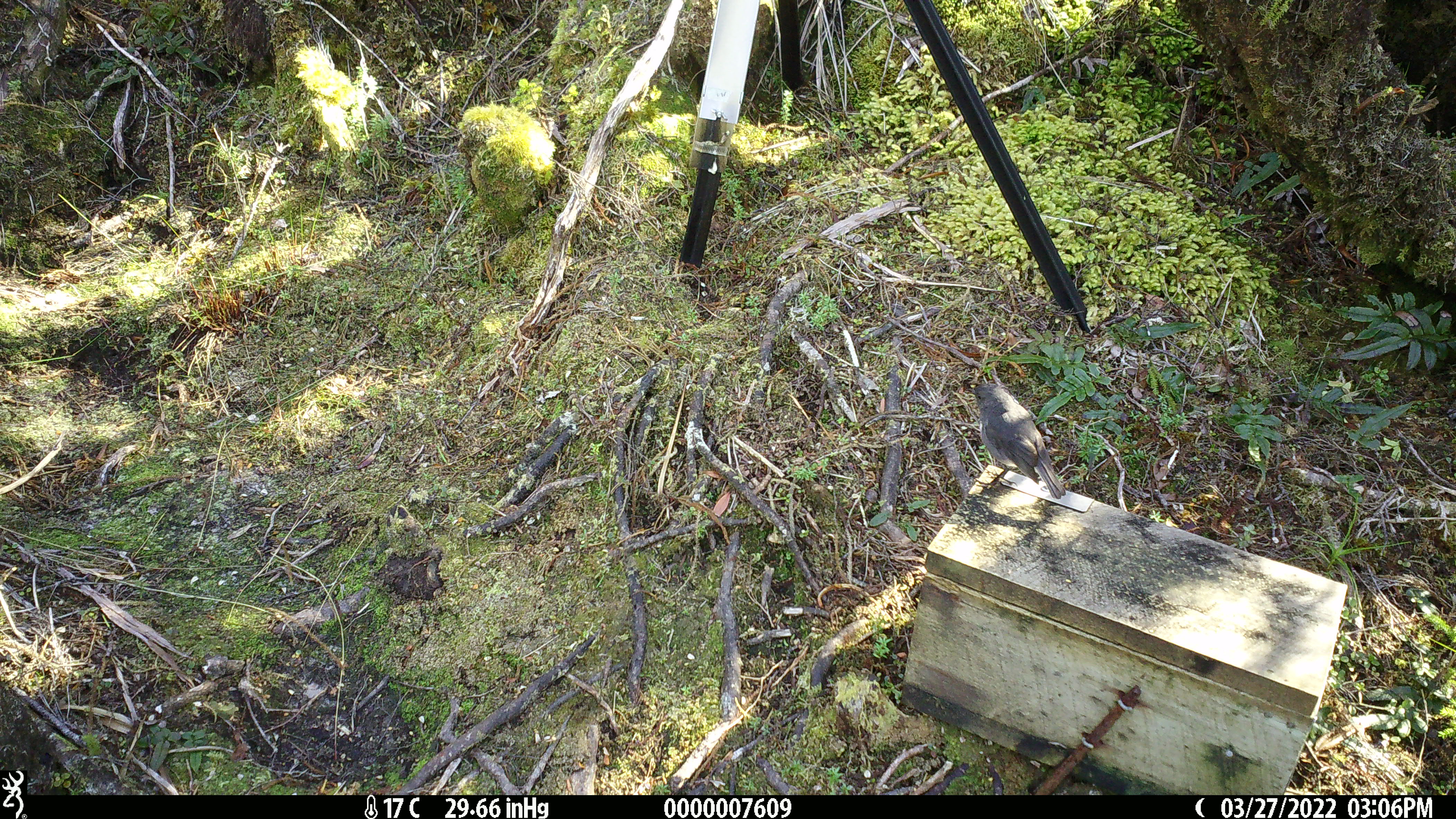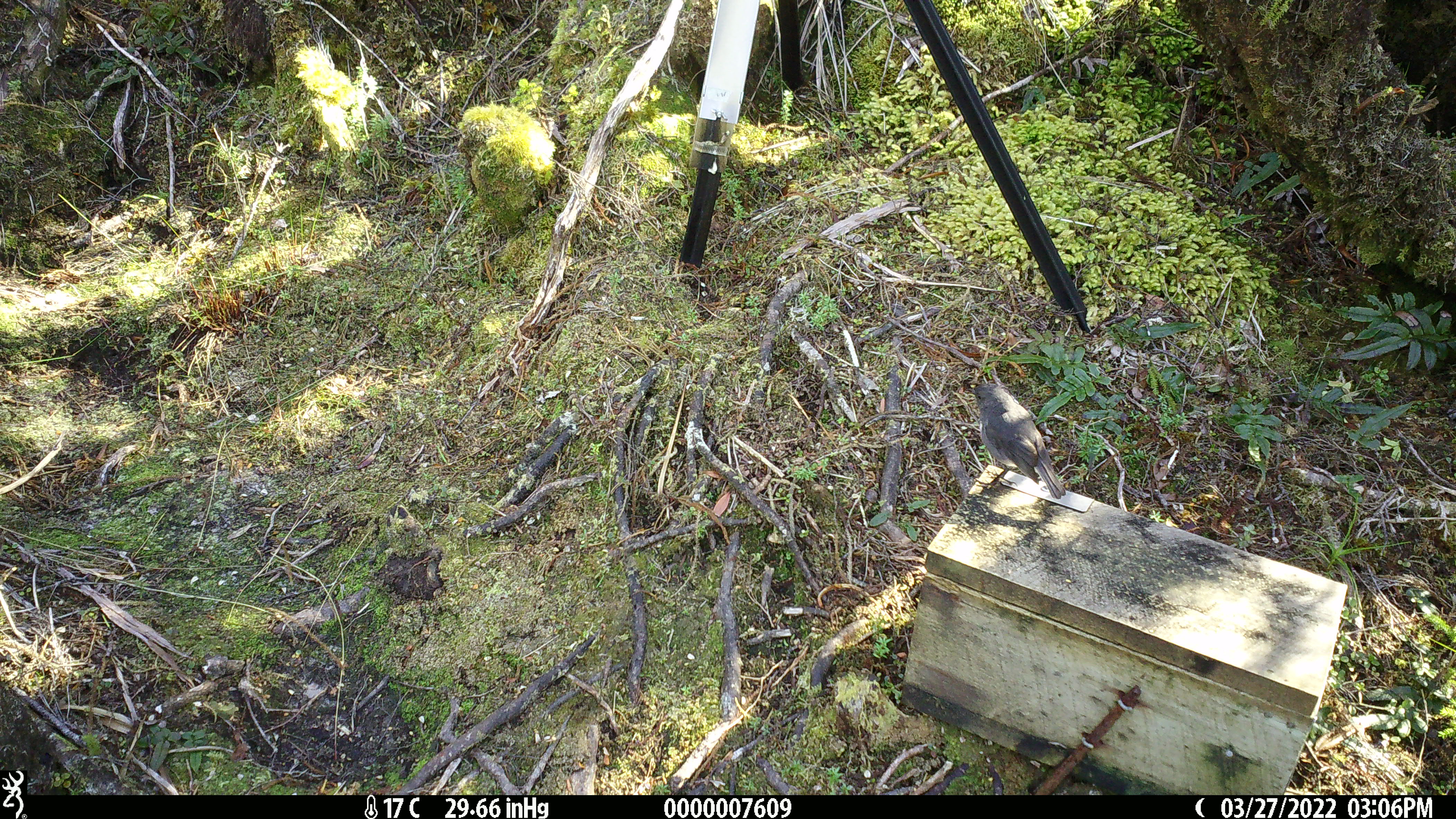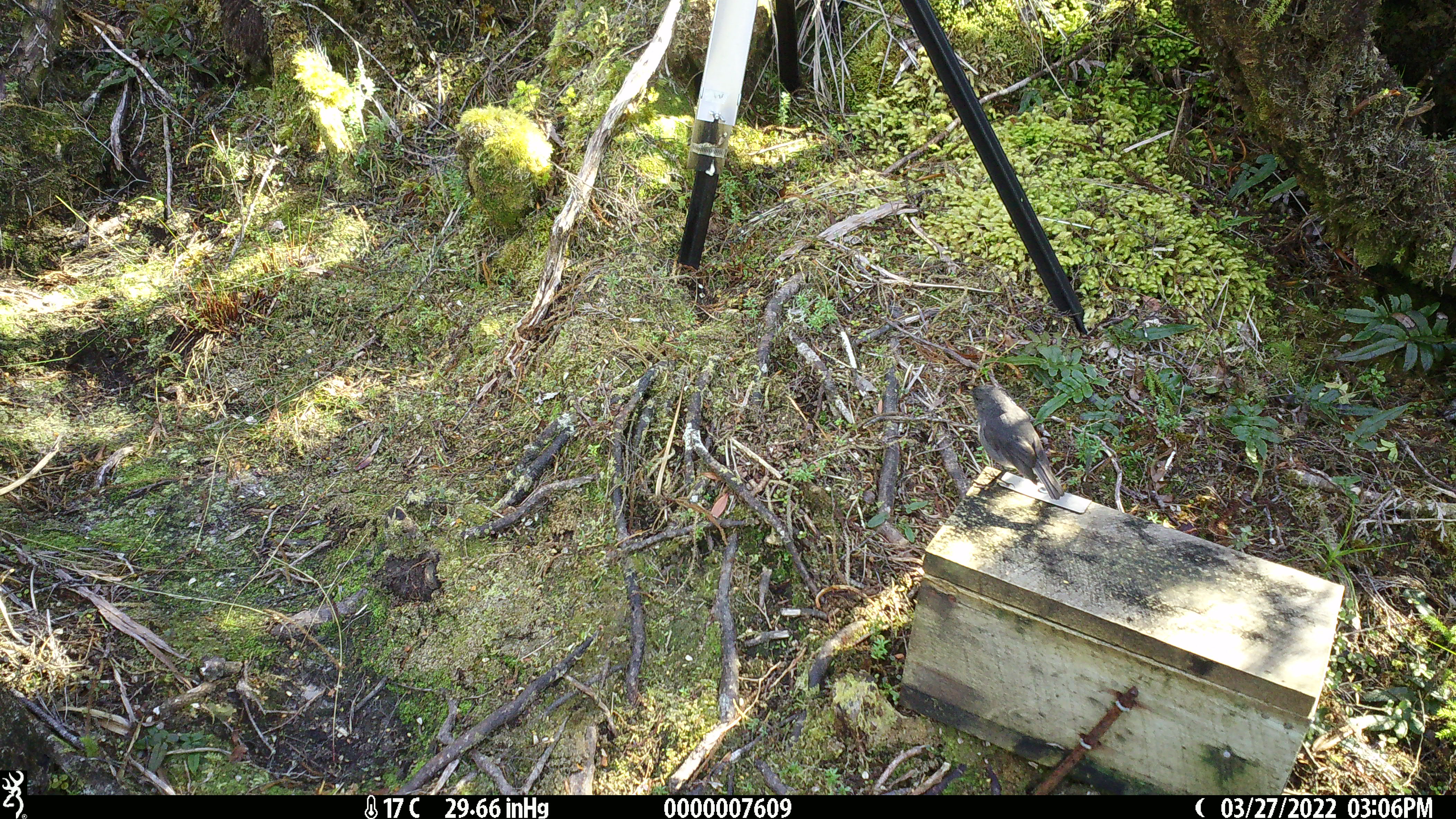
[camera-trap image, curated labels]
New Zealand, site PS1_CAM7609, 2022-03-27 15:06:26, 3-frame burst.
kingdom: Animalia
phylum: Chordata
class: Aves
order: Passeriformes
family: Petroicidae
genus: Petroica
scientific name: Petroica australis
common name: new zealand robin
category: robin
Robin (new zealand robin) (Petroica australis).